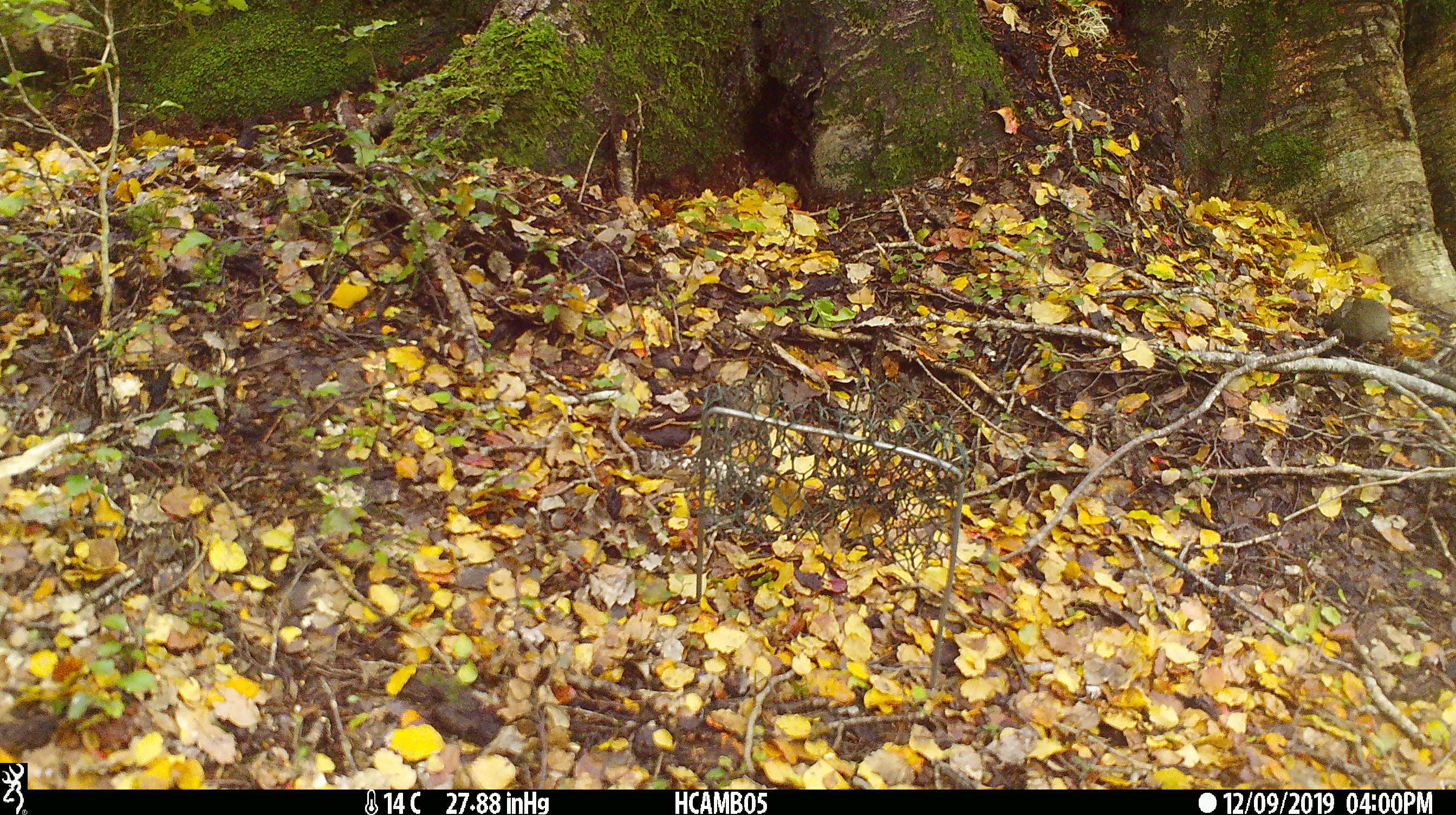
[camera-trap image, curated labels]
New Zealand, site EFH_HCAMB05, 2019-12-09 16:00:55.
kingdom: Animalia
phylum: Chordata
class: Mammalia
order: Rodentia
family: Muridae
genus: Mus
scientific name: Mus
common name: mouse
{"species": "mouse (Mus)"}